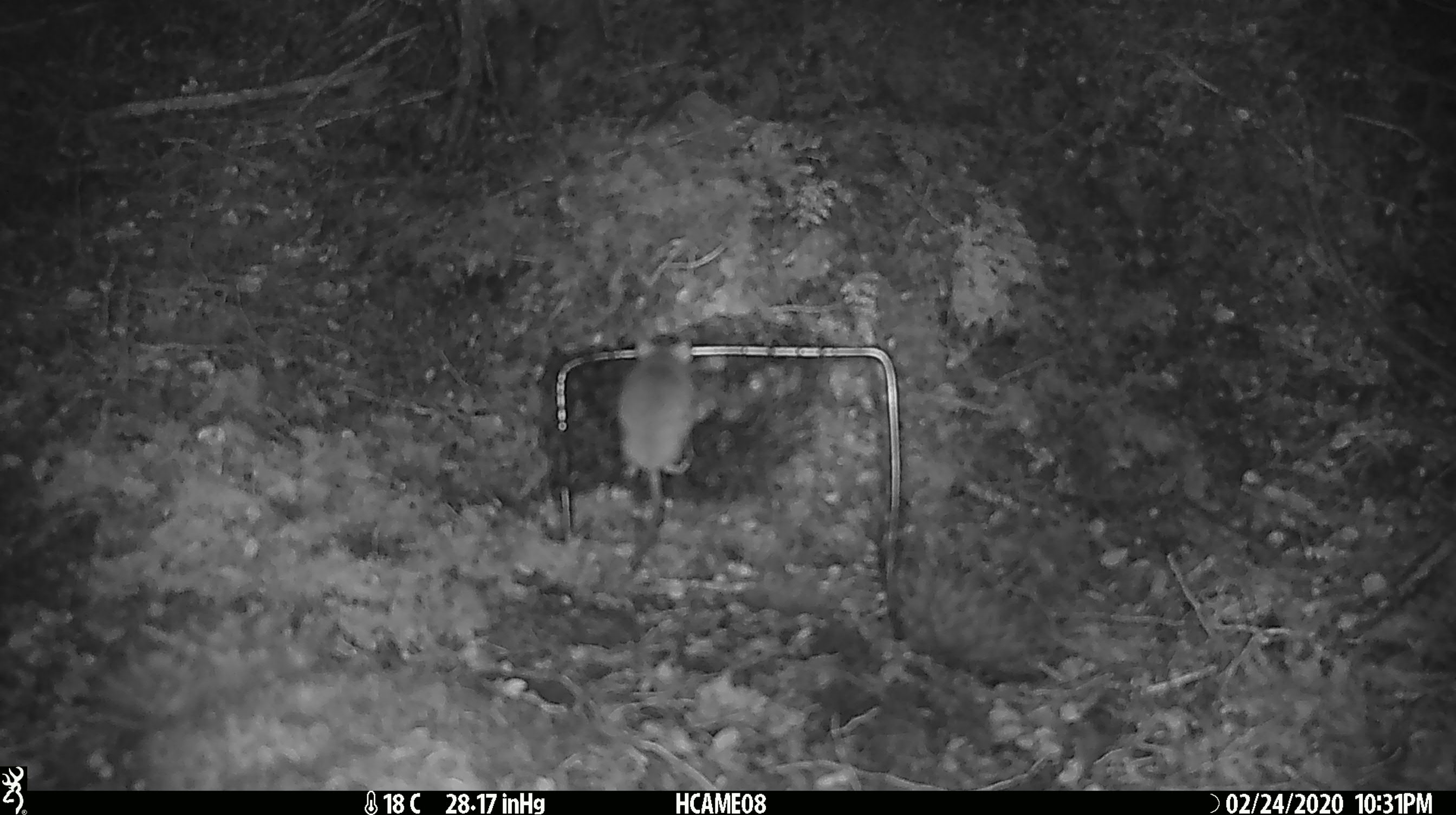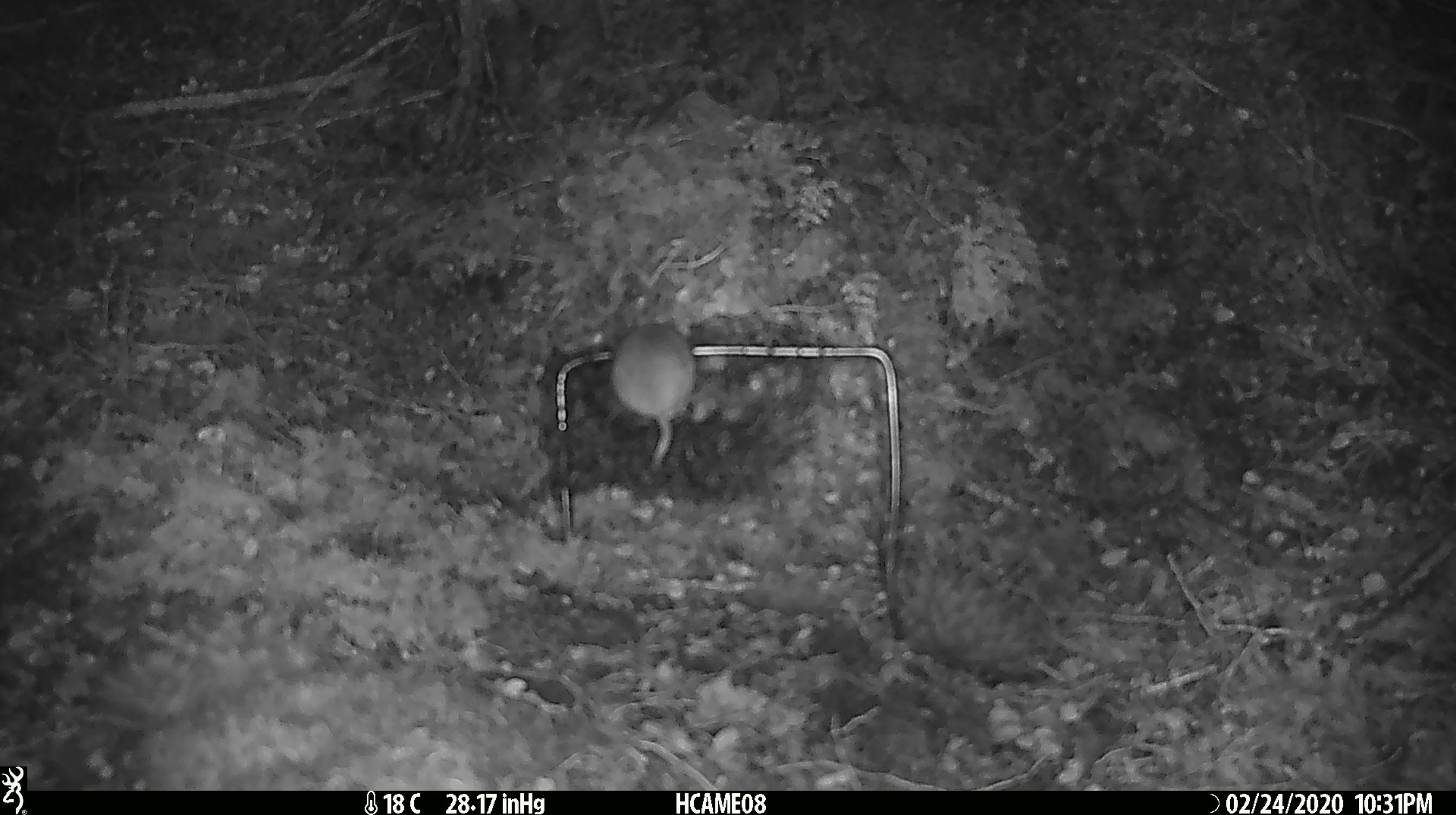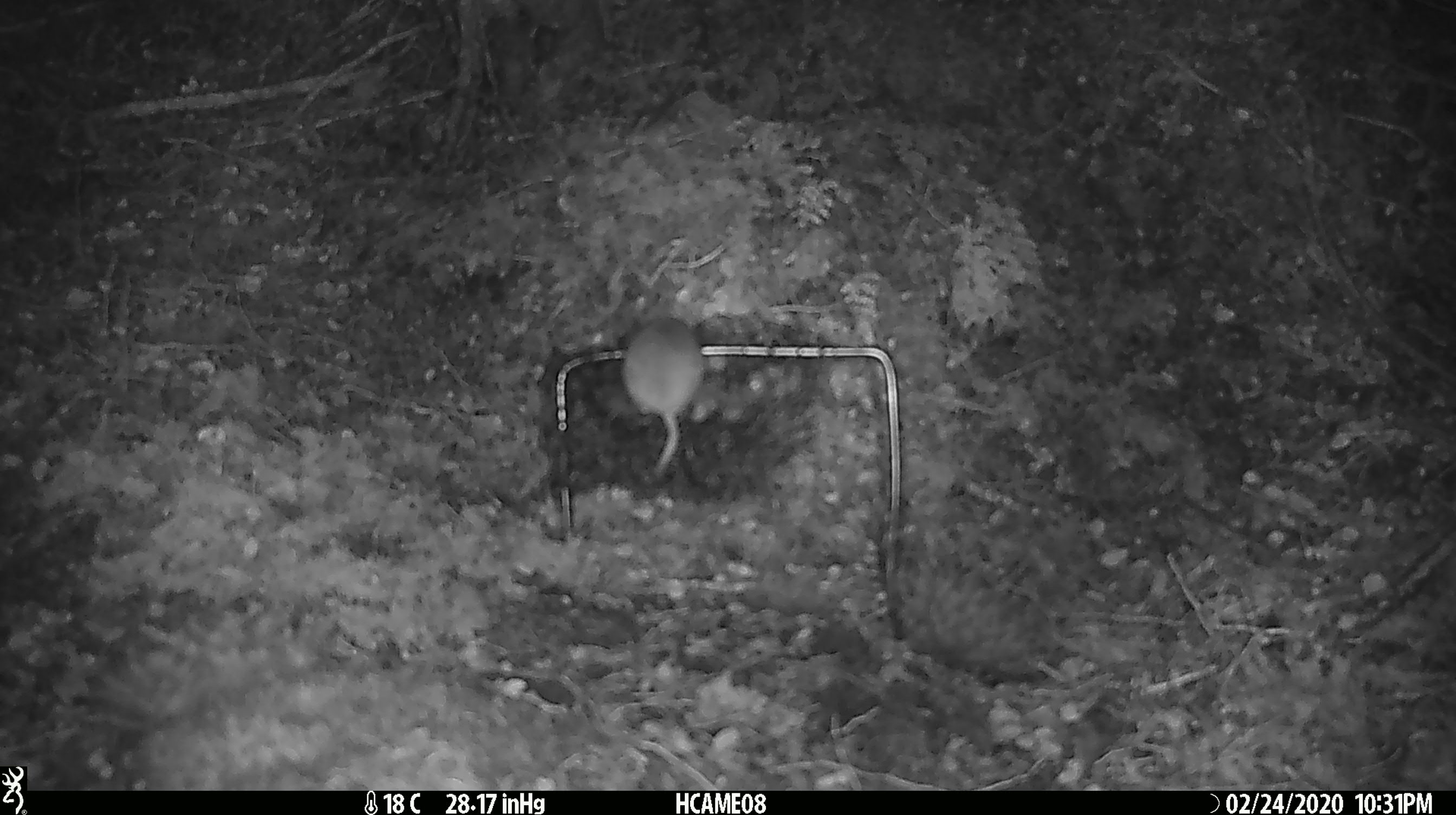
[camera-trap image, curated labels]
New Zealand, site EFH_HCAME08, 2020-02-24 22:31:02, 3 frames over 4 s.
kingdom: Animalia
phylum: Chordata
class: Mammalia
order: Rodentia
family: Muridae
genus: Mus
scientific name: Mus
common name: mouse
Mouse (Mus).